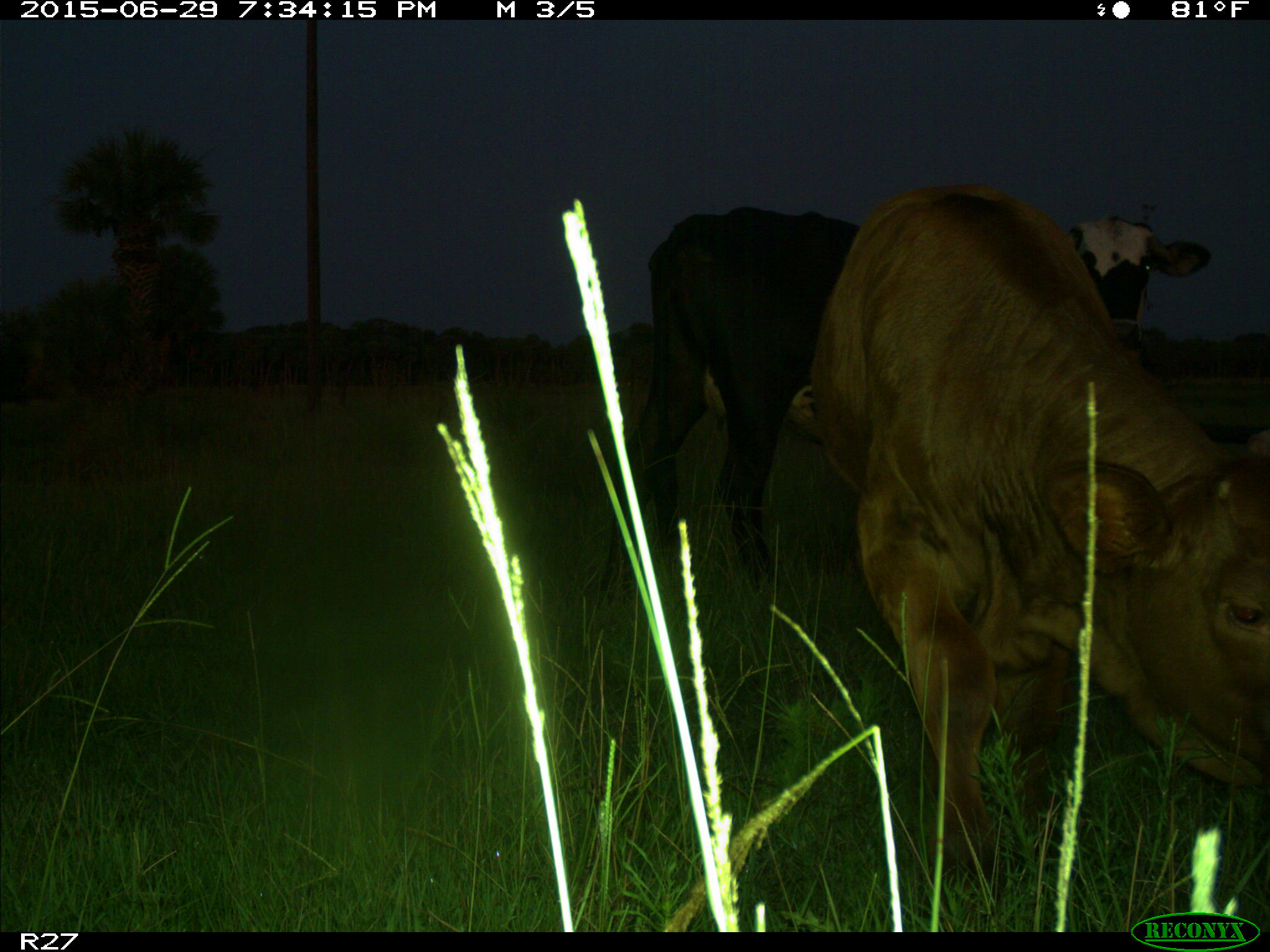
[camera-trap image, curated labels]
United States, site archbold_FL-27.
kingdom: Animalia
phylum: Chordata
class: Mammalia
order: Artiodactyla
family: Bovidae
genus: Bos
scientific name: Bos taurus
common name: domestic cow